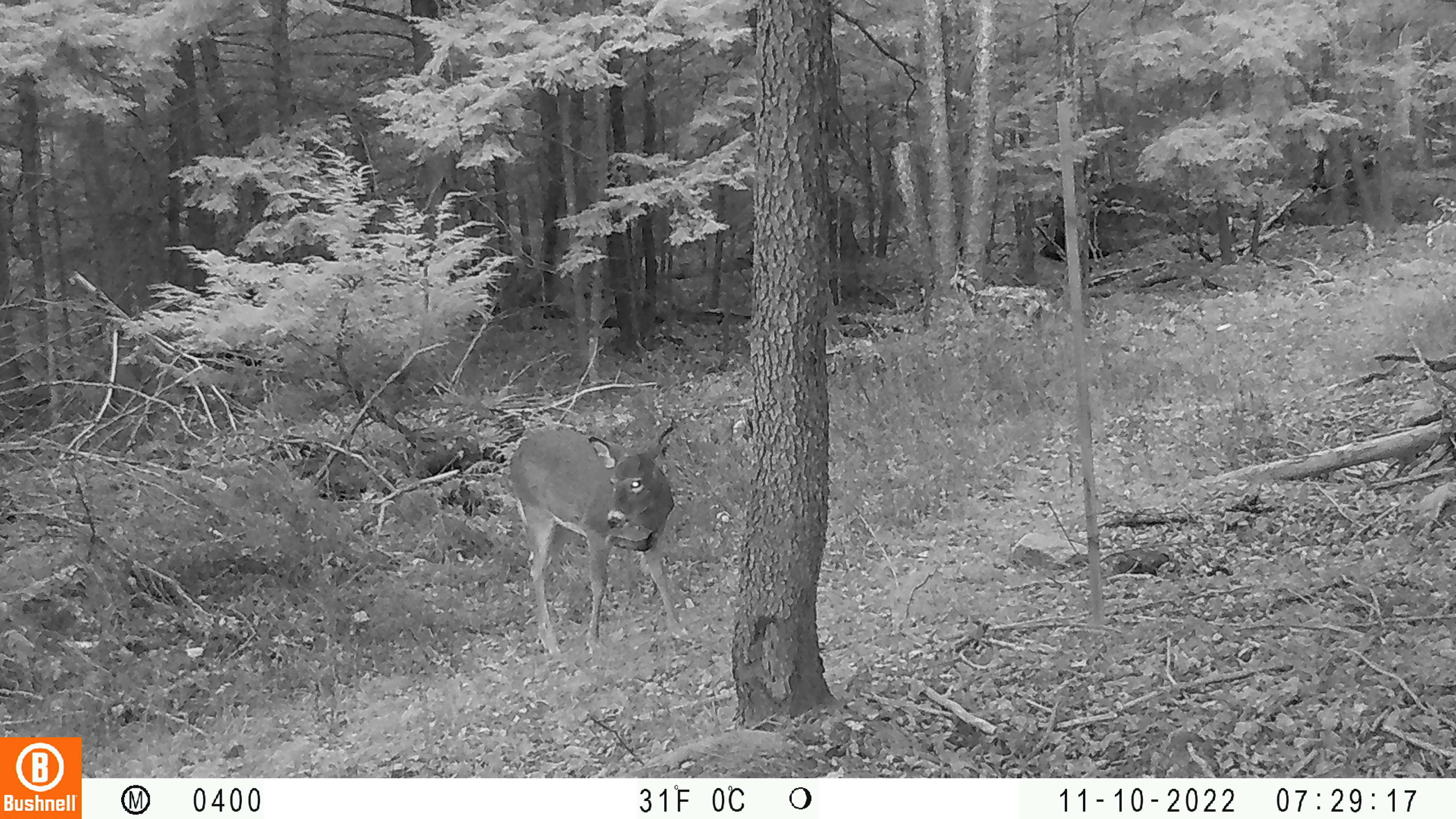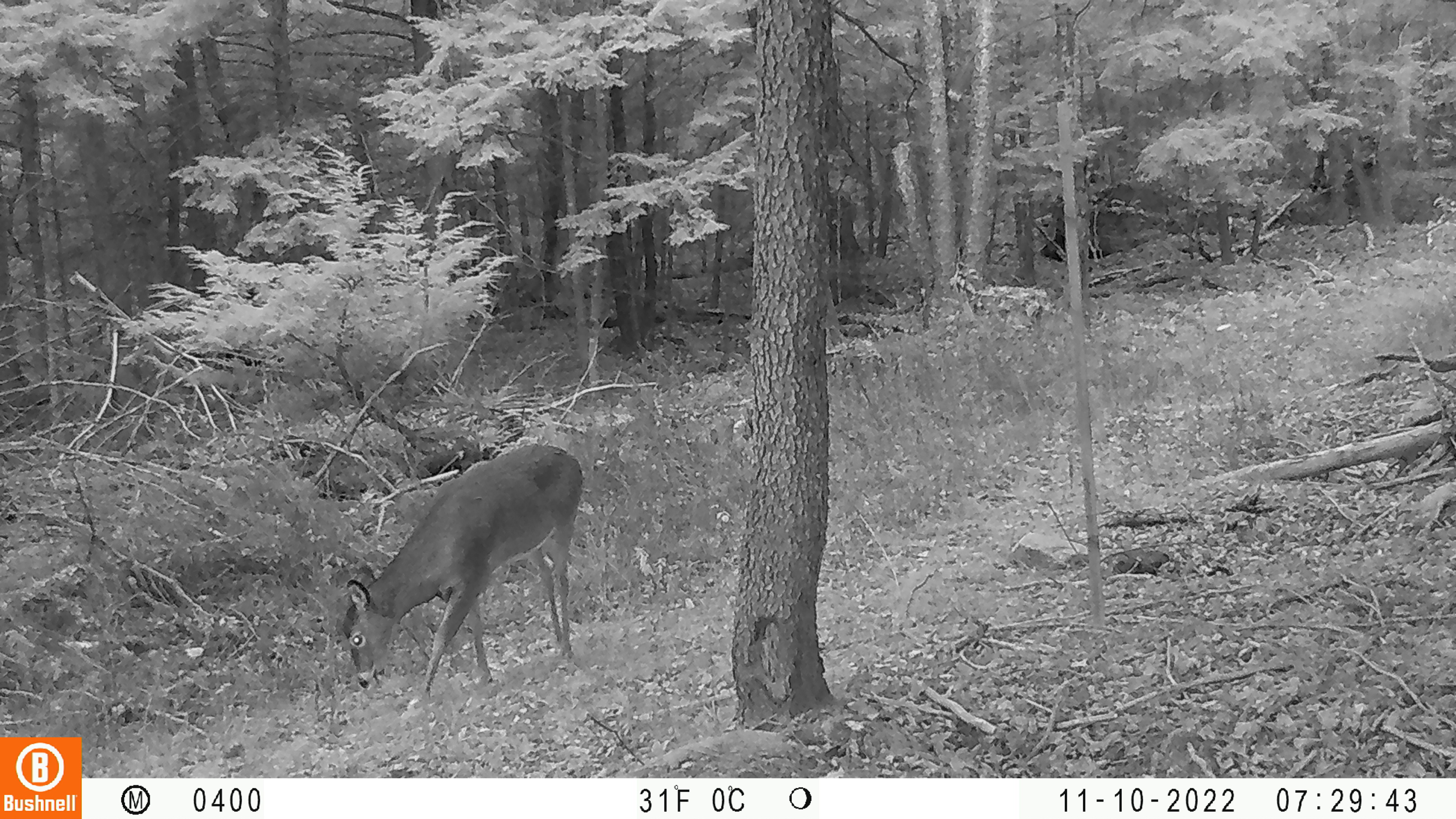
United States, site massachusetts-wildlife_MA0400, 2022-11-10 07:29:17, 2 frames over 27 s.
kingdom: Animalia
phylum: Chordata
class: Mammalia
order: Artiodactyla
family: Cervidae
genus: Odocoileus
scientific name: Odocoileus virginianus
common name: white-tailed deer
White-tailed deer (Odocoileus virginianus).